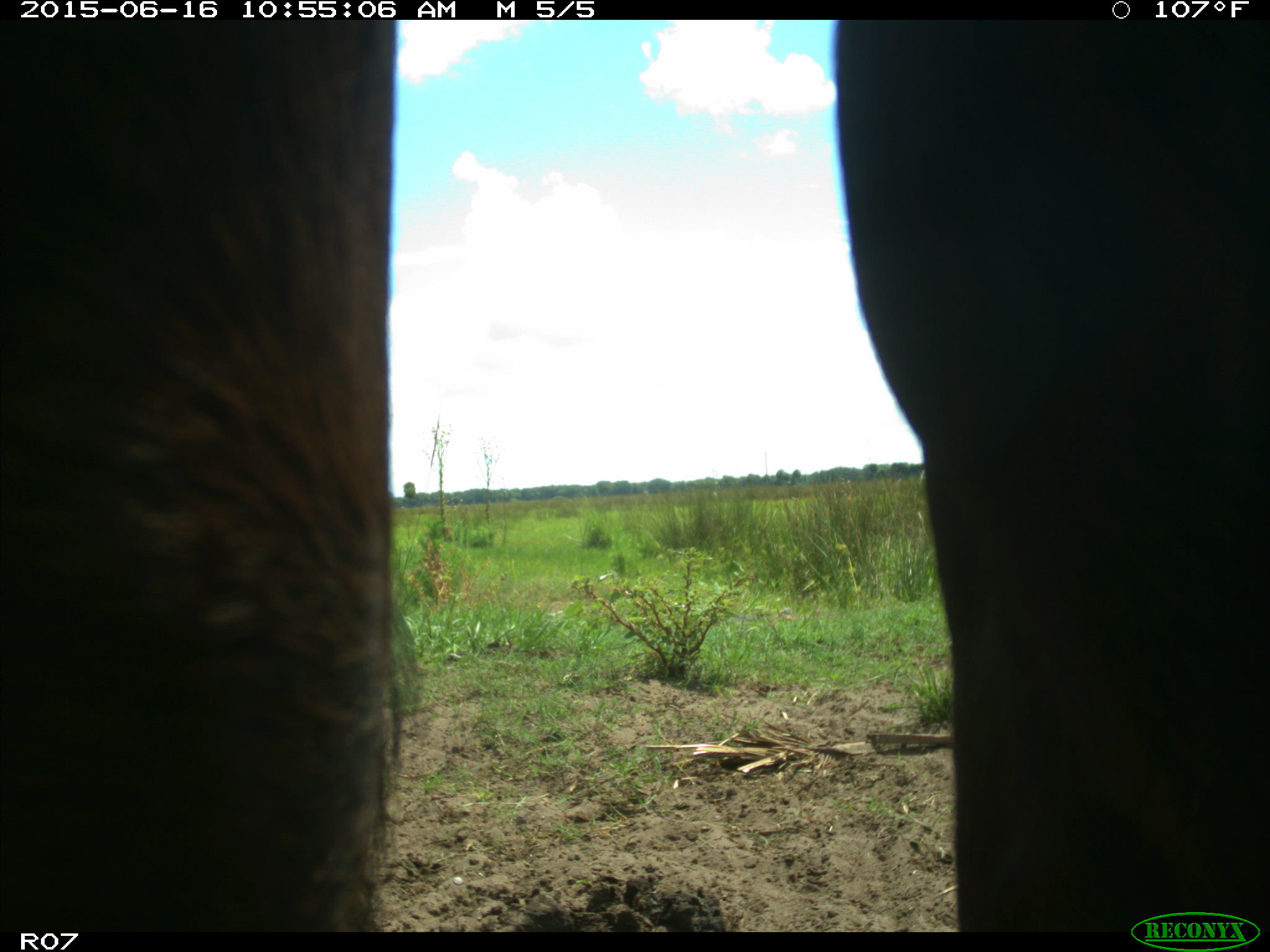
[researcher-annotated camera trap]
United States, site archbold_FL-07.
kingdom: Animalia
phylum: Chordata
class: Mammalia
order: Artiodactyla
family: Bovidae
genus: Bos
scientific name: Bos taurus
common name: domestic cow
Bos taurus (domestic cow).